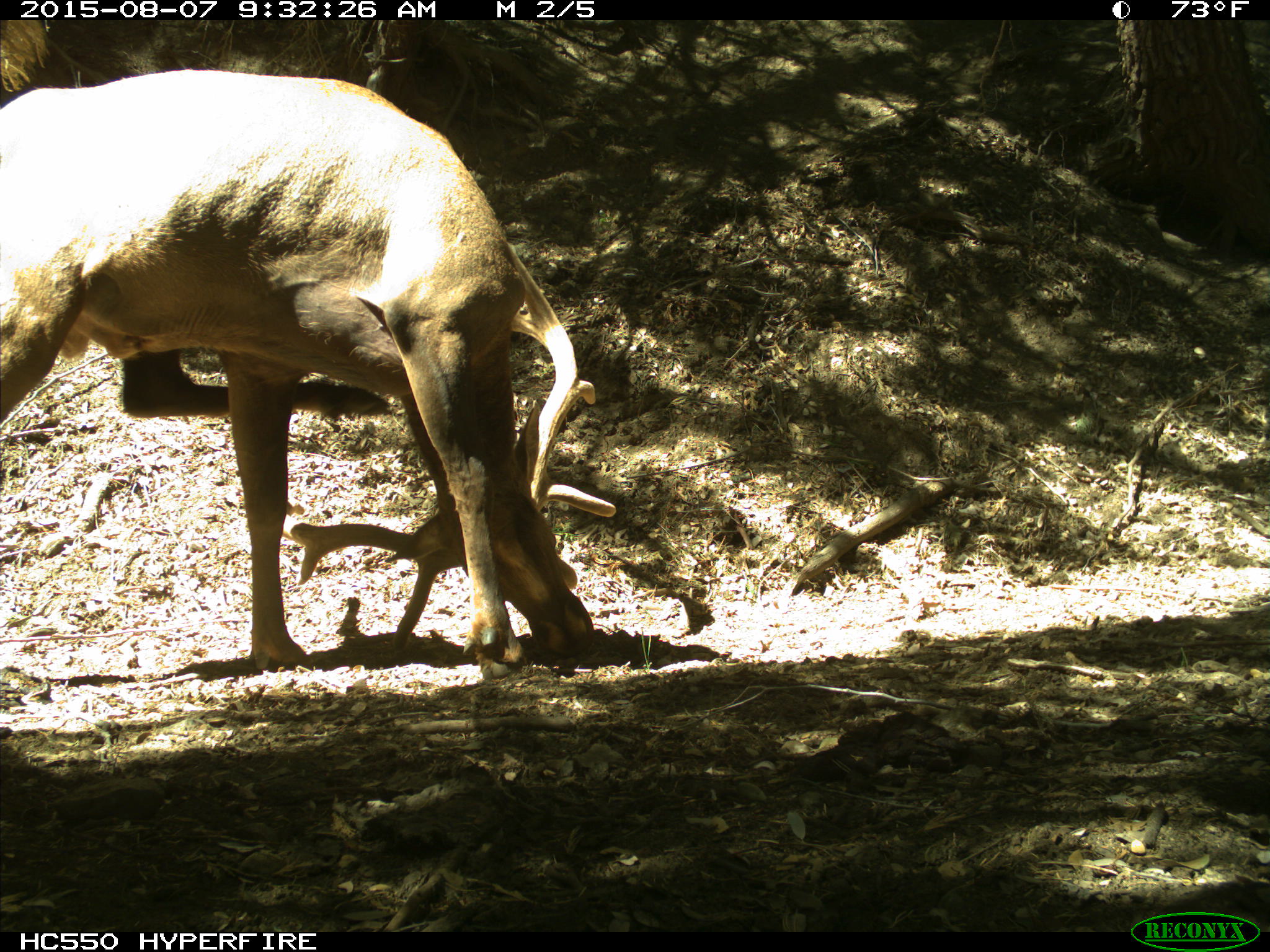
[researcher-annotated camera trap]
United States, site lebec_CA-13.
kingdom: Animalia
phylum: Chordata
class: Mammalia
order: Artiodactyla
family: Cervidae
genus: Cervus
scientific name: Cervus canadensis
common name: elk